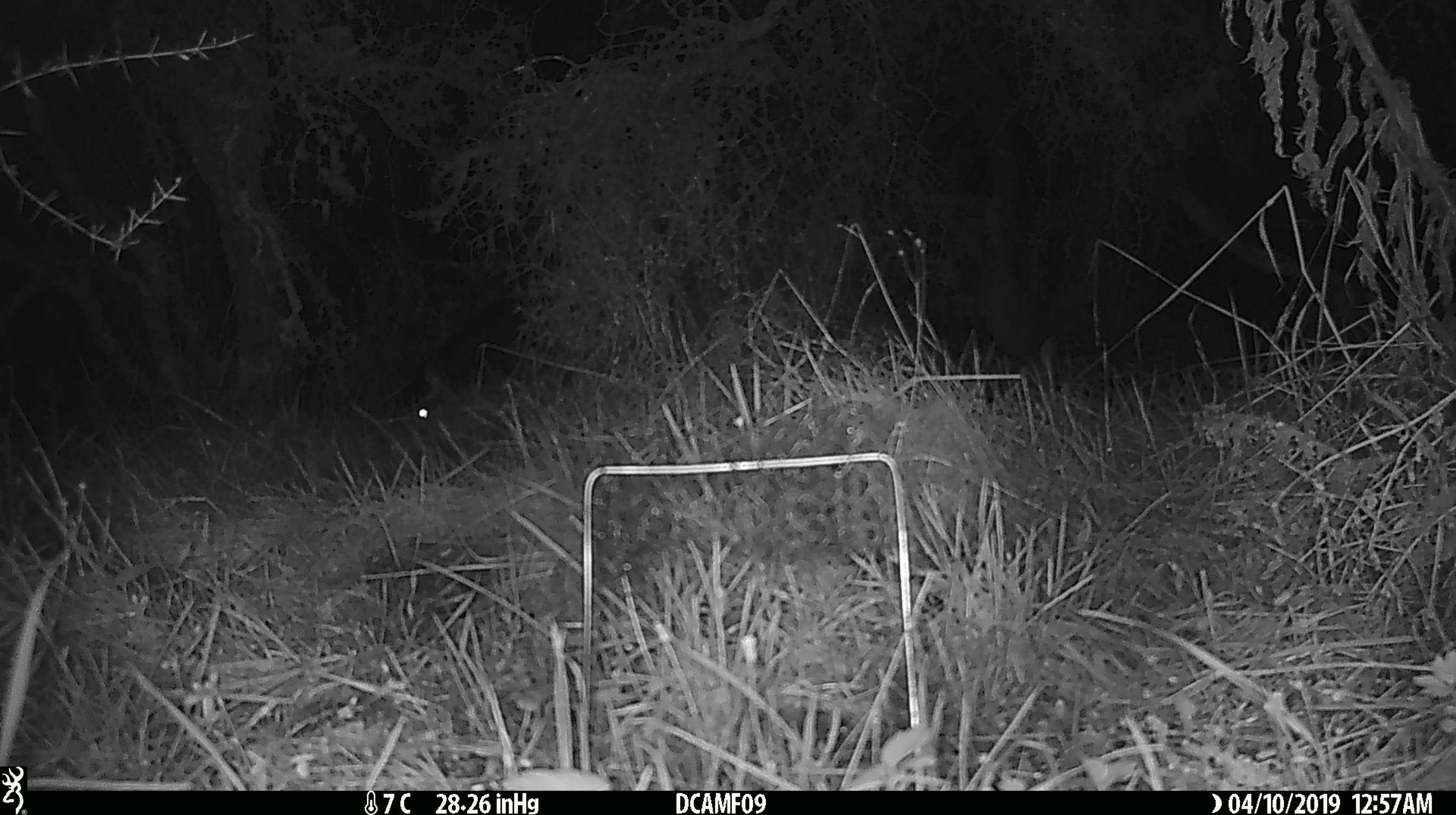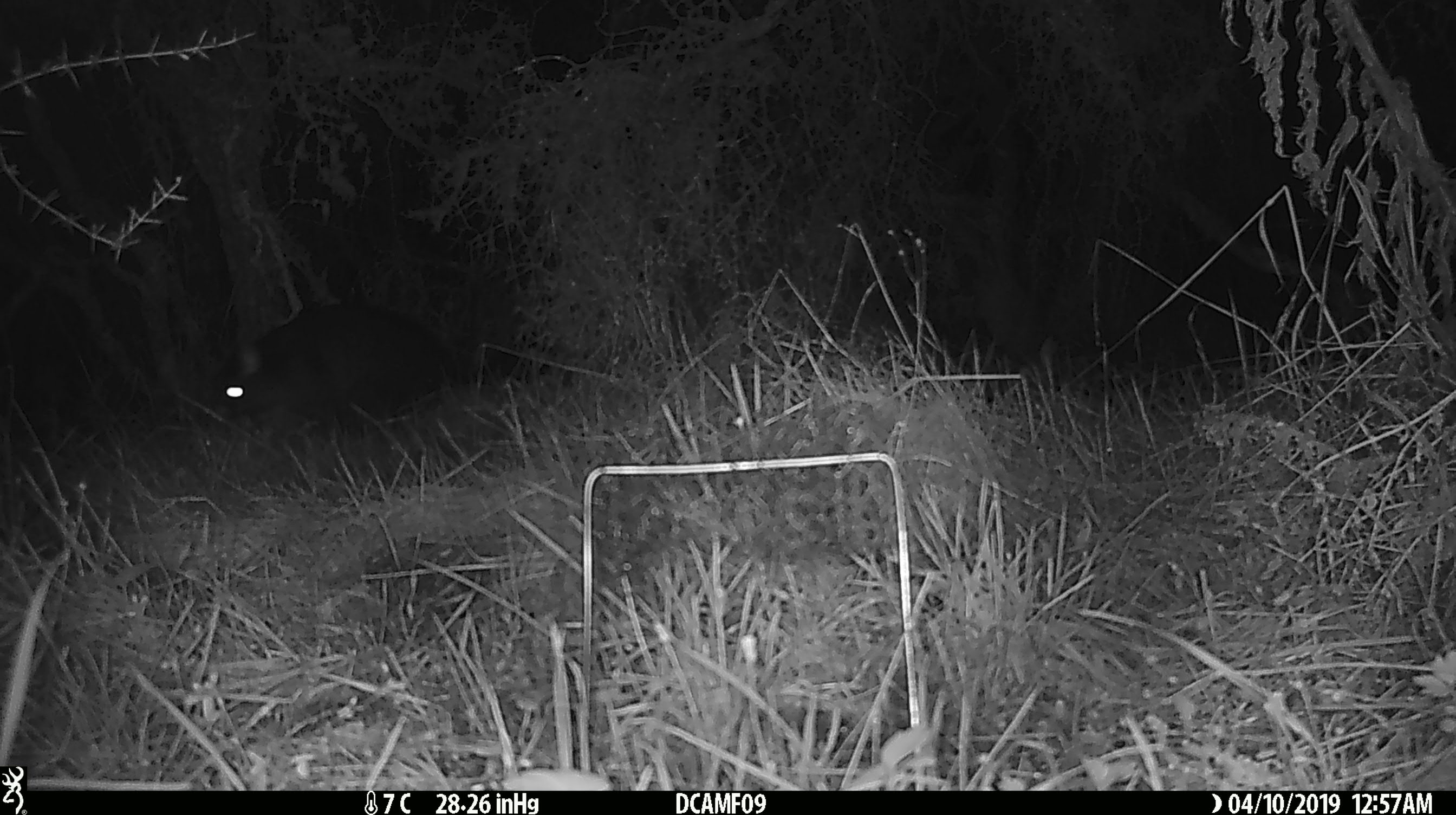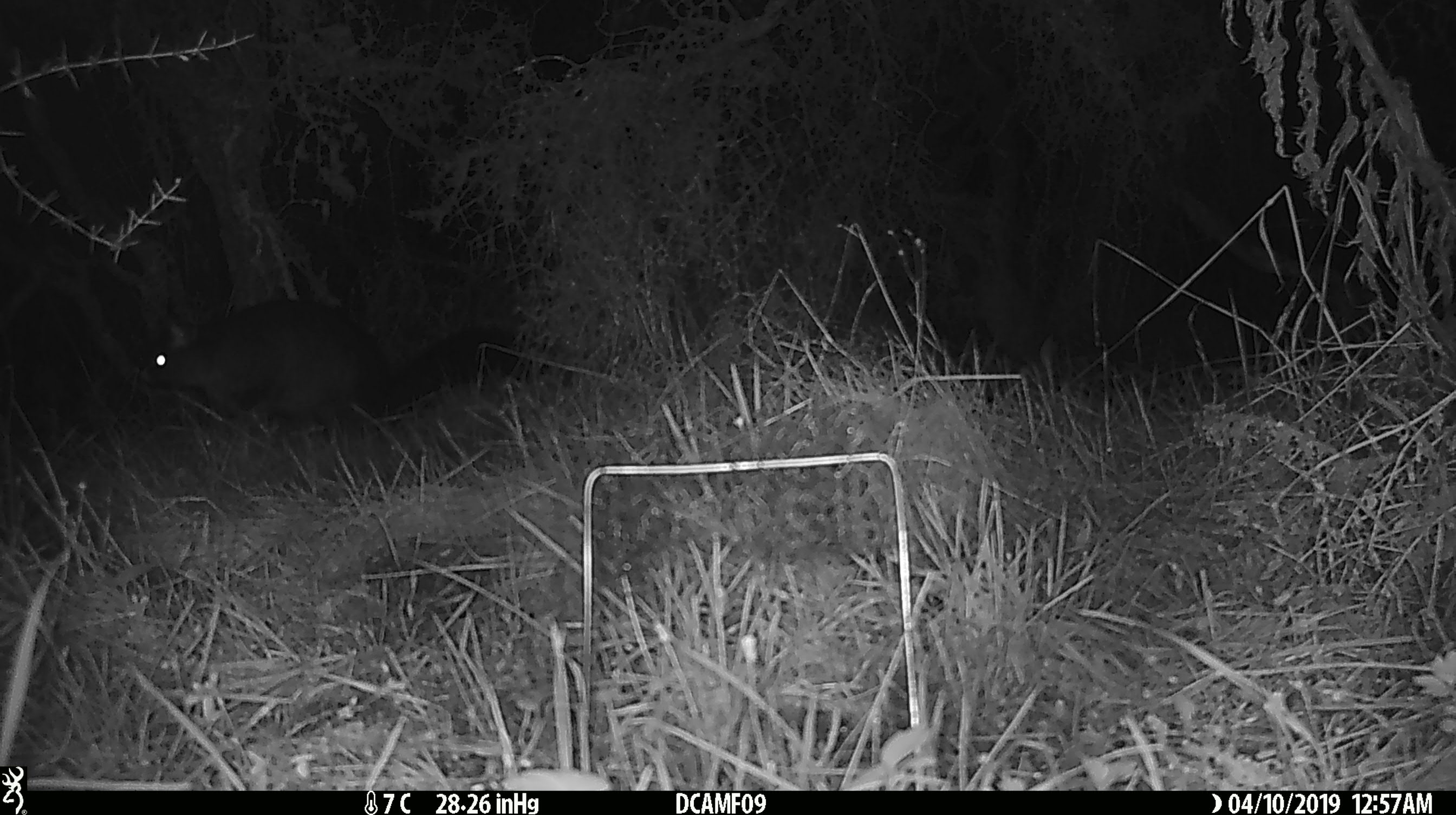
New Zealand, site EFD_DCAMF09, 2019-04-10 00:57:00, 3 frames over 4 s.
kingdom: Animalia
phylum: Chordata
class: Mammalia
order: Diprotodontia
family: Phalangeridae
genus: Trichosurus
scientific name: Trichosurus vulpecula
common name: common brushtail possum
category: possum